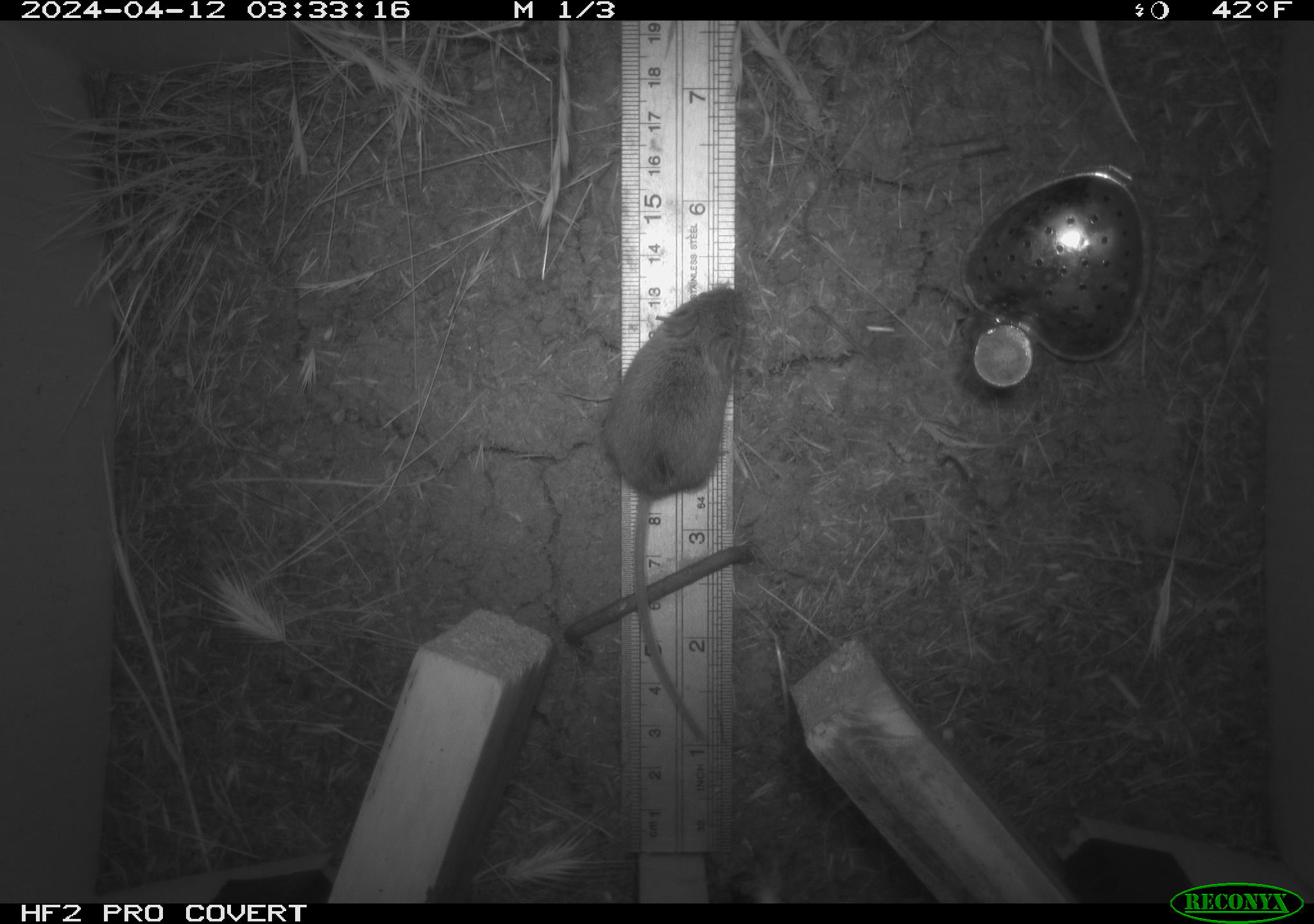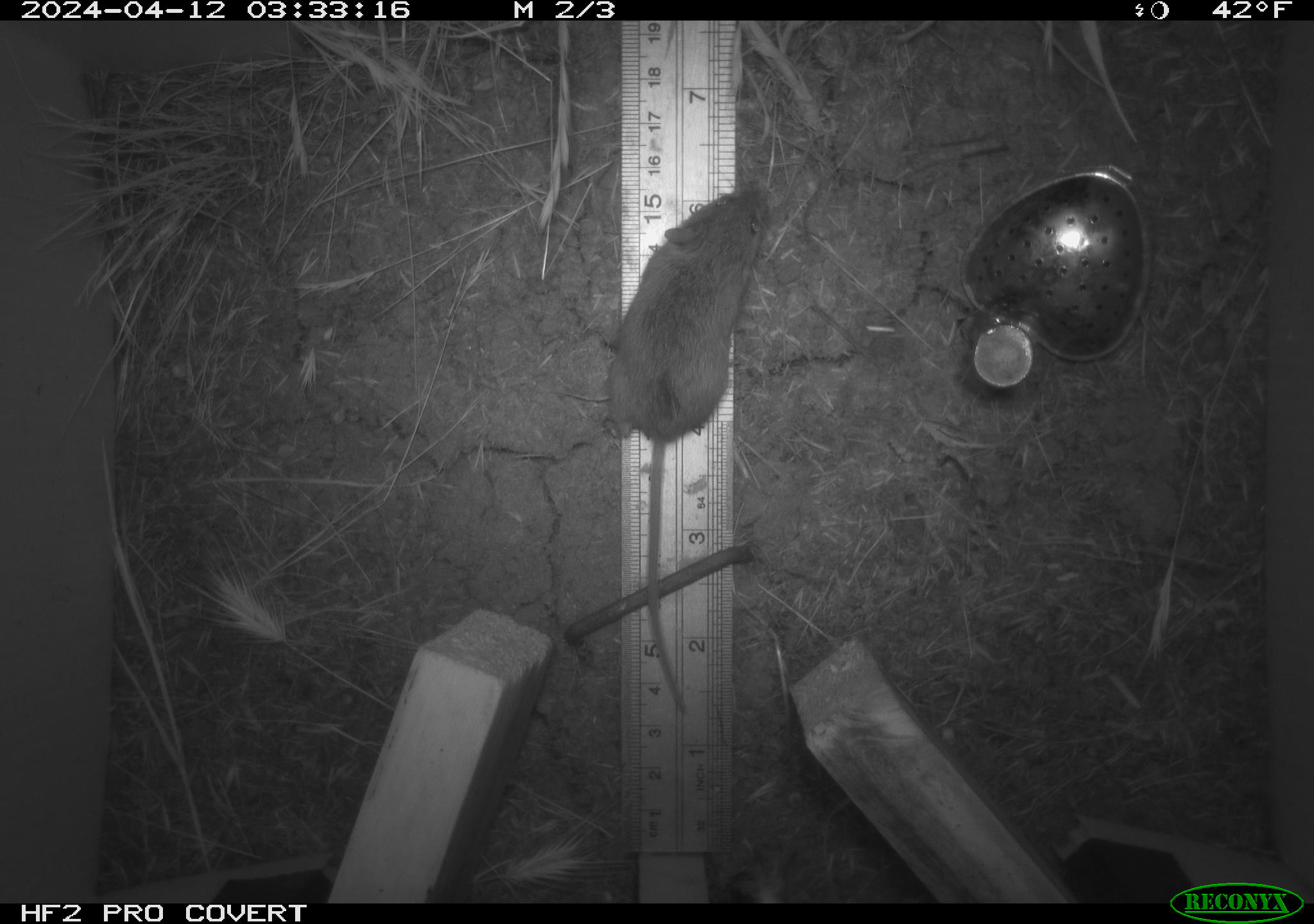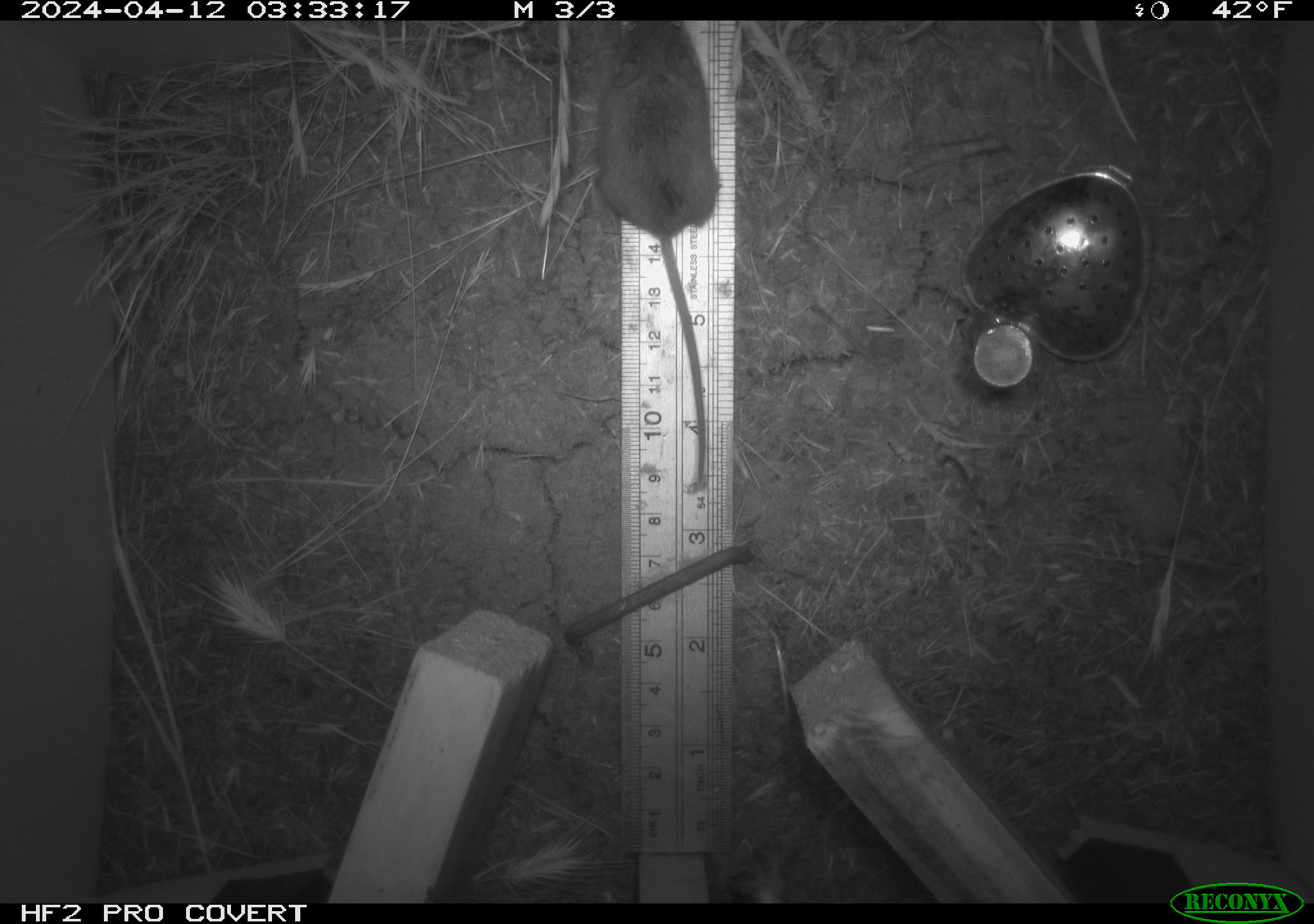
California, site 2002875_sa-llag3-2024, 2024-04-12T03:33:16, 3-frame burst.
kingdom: Animalia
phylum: Chordata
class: Mammalia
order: Rodentia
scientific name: Rodentia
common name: rodent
Rodent (Rodentia).